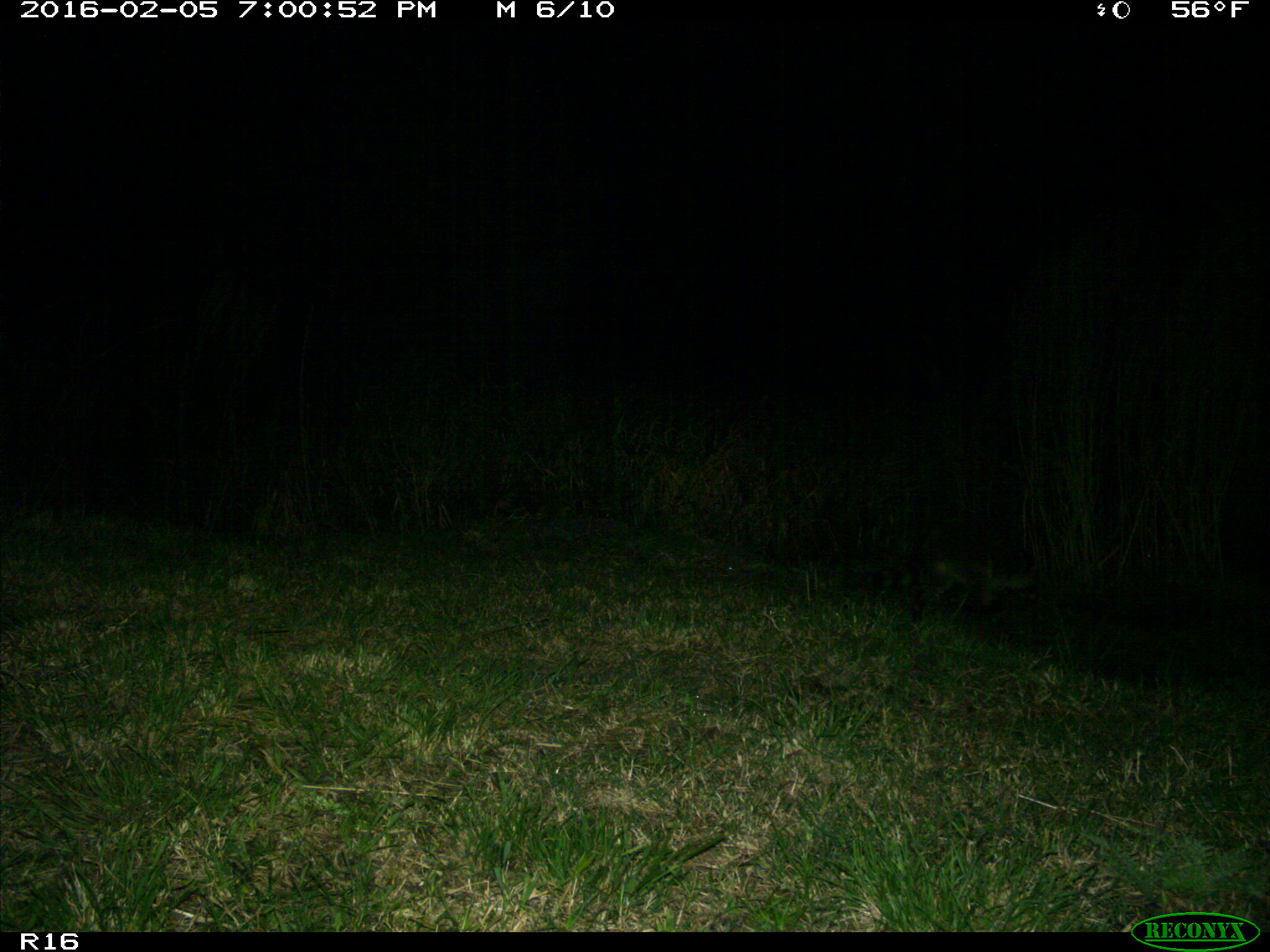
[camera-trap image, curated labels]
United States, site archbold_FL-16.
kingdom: Animalia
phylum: Chordata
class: Mammalia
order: Carnivora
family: Procyonidae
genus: Procyon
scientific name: Procyon lotor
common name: common raccoon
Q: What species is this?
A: Procyon lotor (common raccoon).